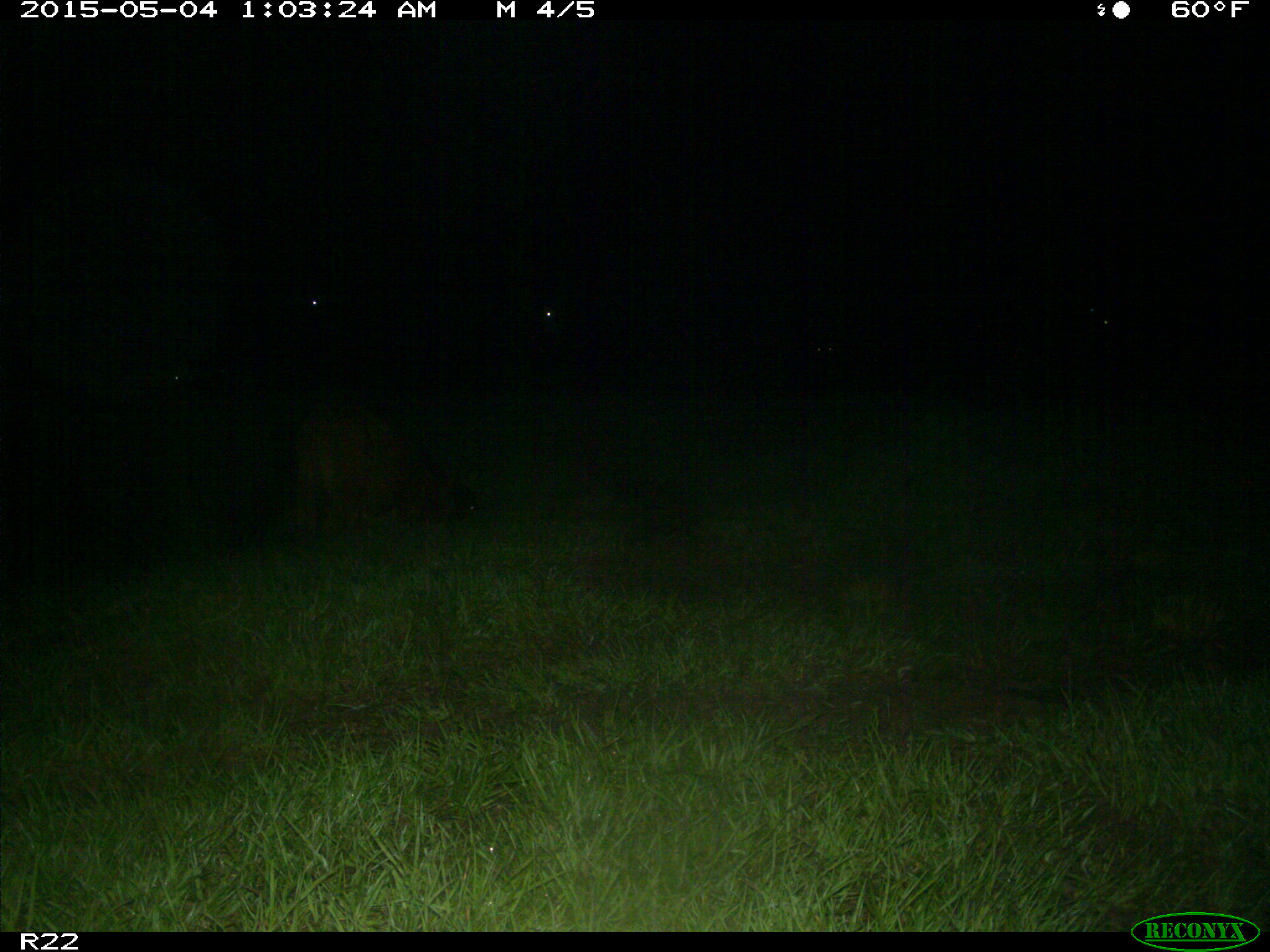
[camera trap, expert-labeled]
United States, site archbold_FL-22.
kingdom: Animalia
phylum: Chordata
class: Mammalia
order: Artiodactyla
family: Bovidae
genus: Bos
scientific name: Bos taurus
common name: domestic cow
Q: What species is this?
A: Bos taurus (domestic cow).